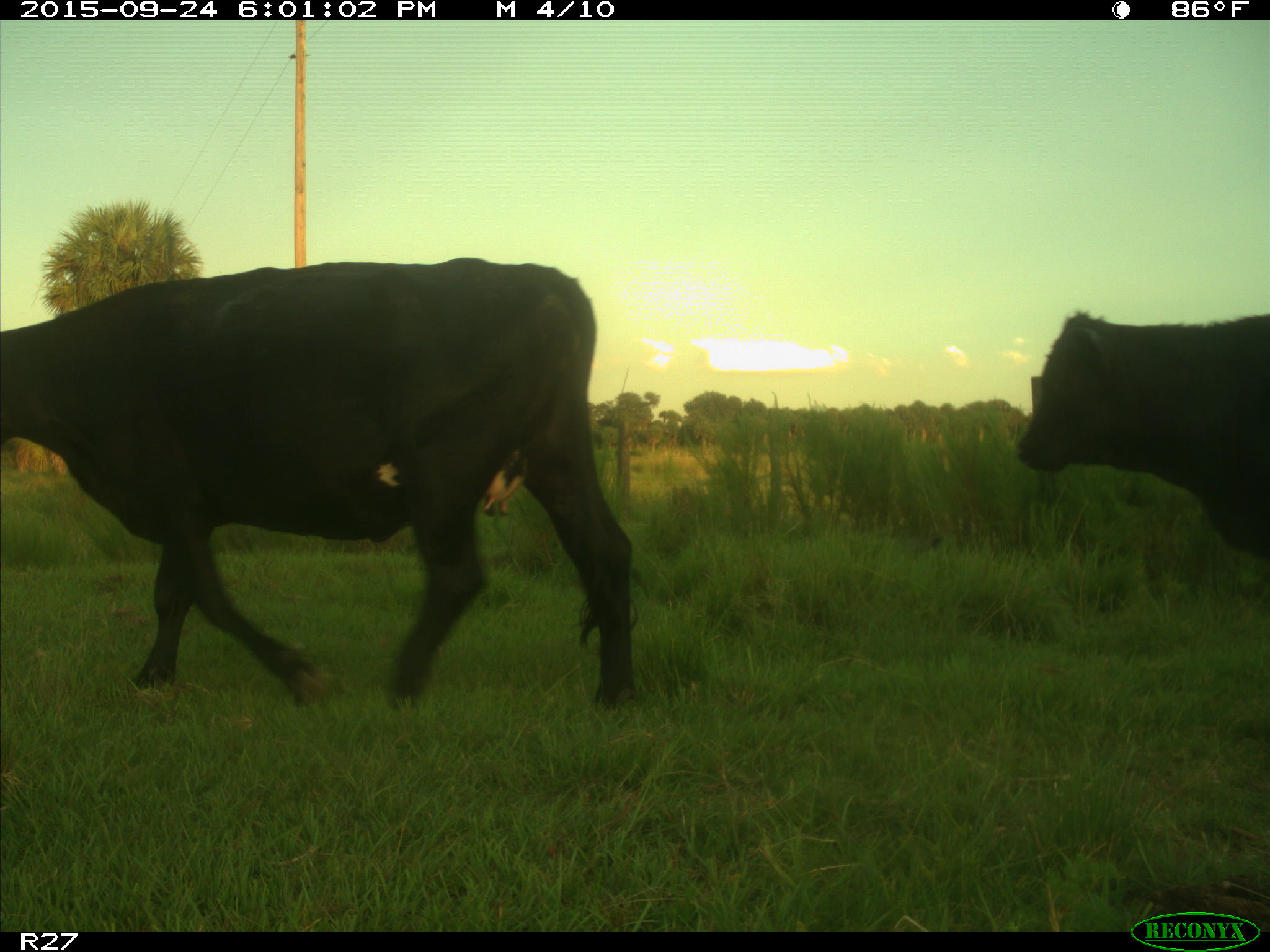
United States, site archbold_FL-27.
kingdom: Animalia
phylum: Chordata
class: Mammalia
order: Artiodactyla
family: Bovidae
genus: Bos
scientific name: Bos taurus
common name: domestic cow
Bos taurus (domestic cow).